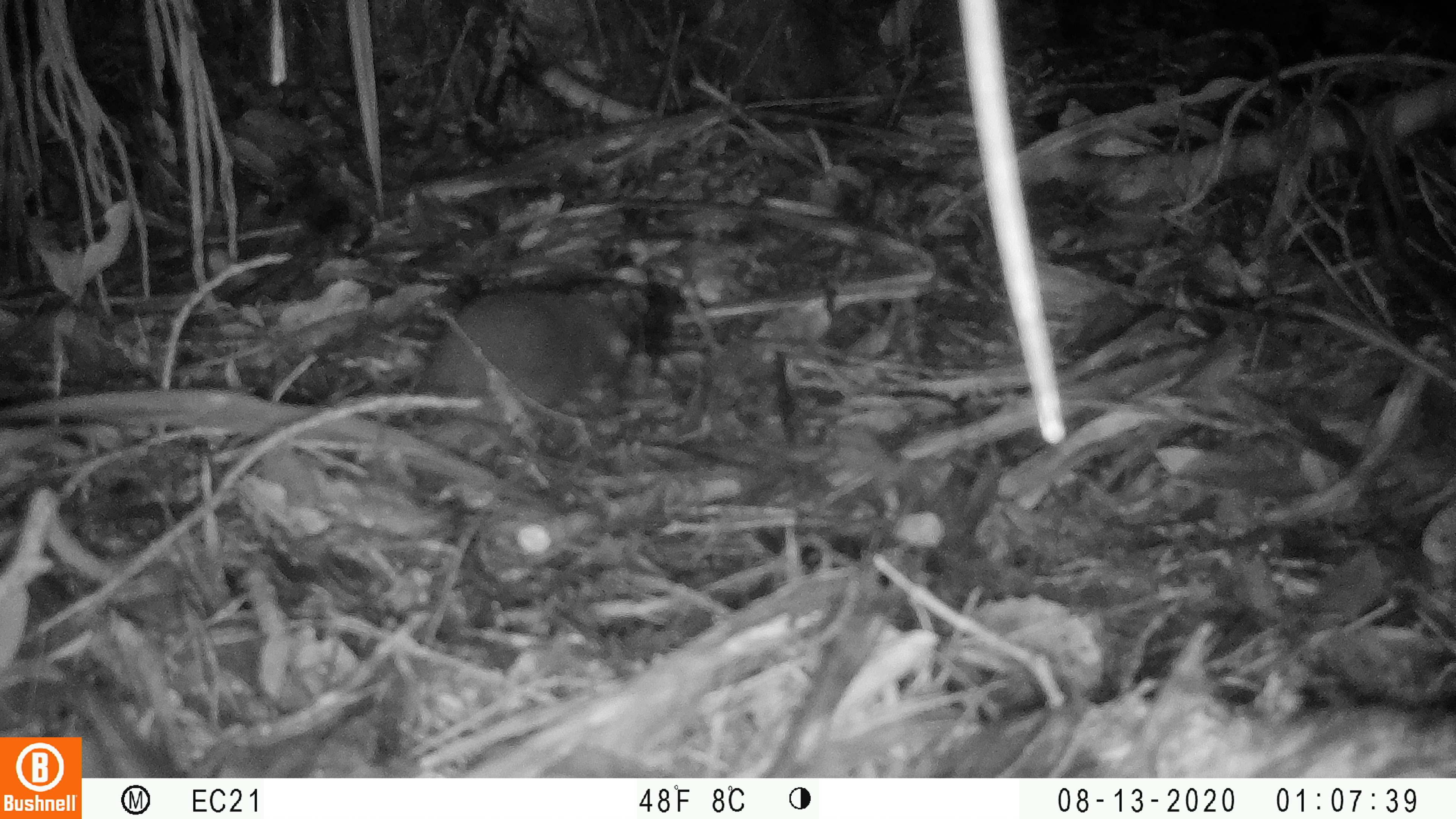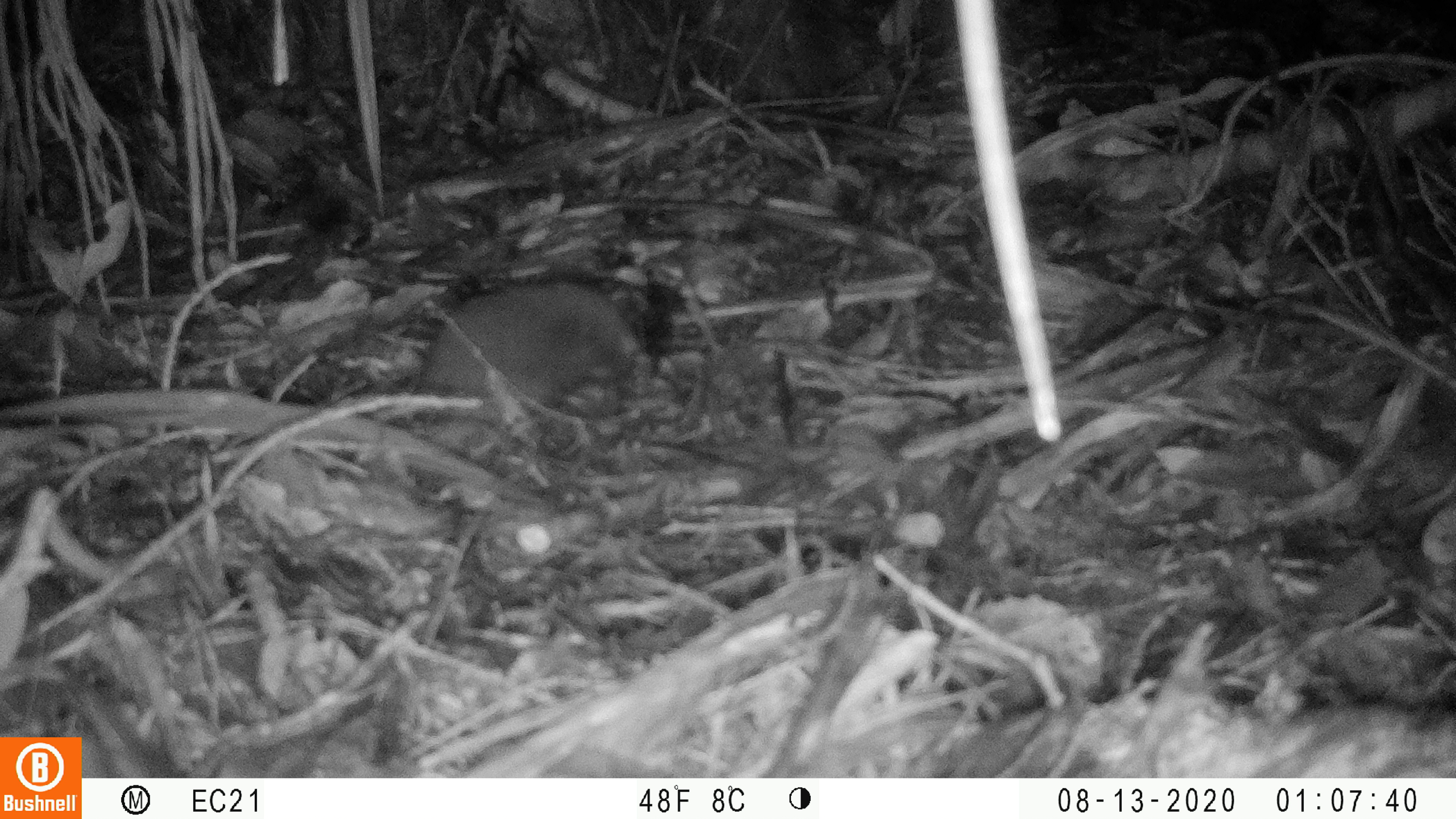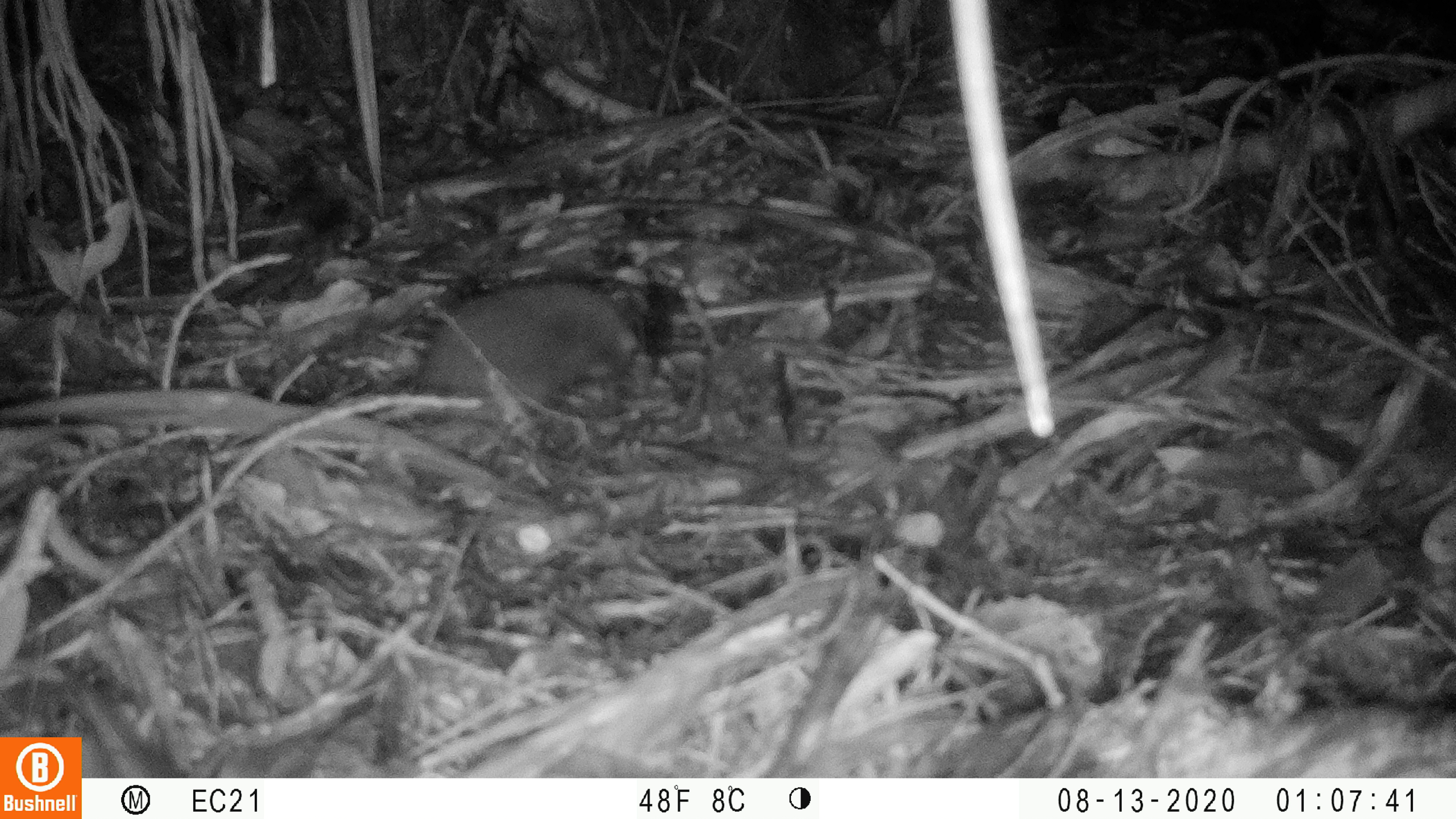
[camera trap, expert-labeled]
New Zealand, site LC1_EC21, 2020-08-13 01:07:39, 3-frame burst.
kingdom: Animalia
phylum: Chordata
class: Mammalia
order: Rodentia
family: Muridae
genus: Rattus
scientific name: Rattus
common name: rat